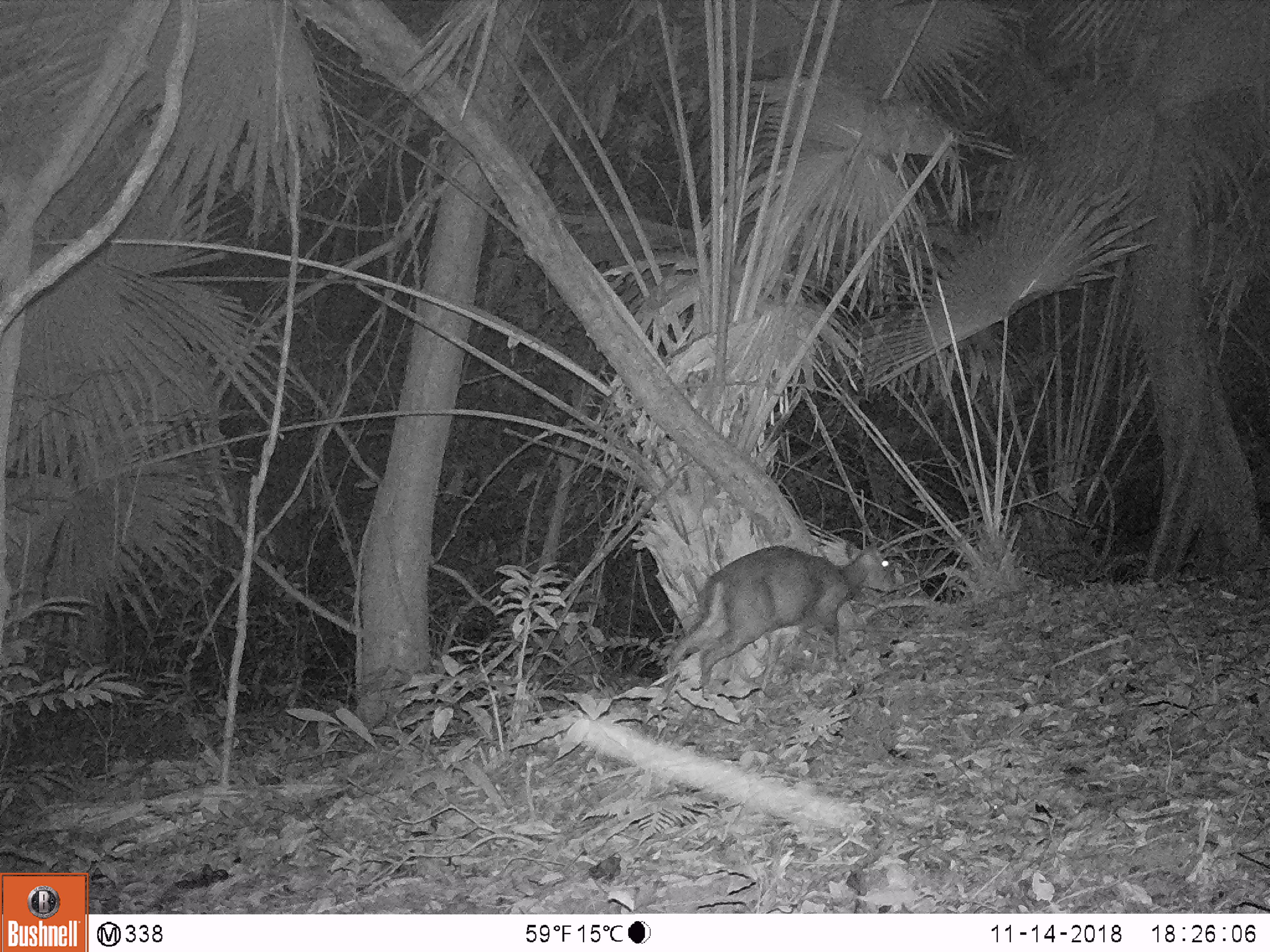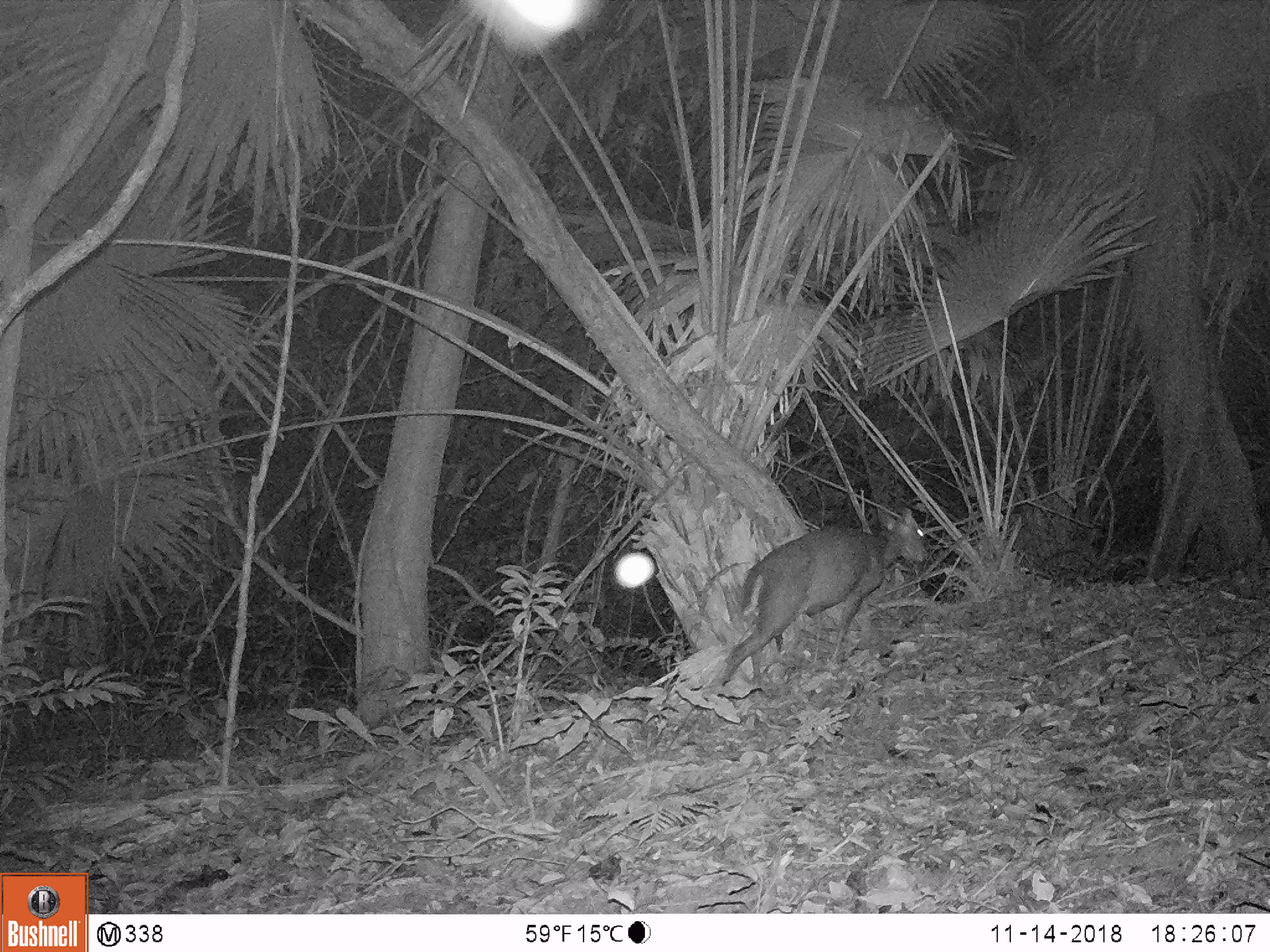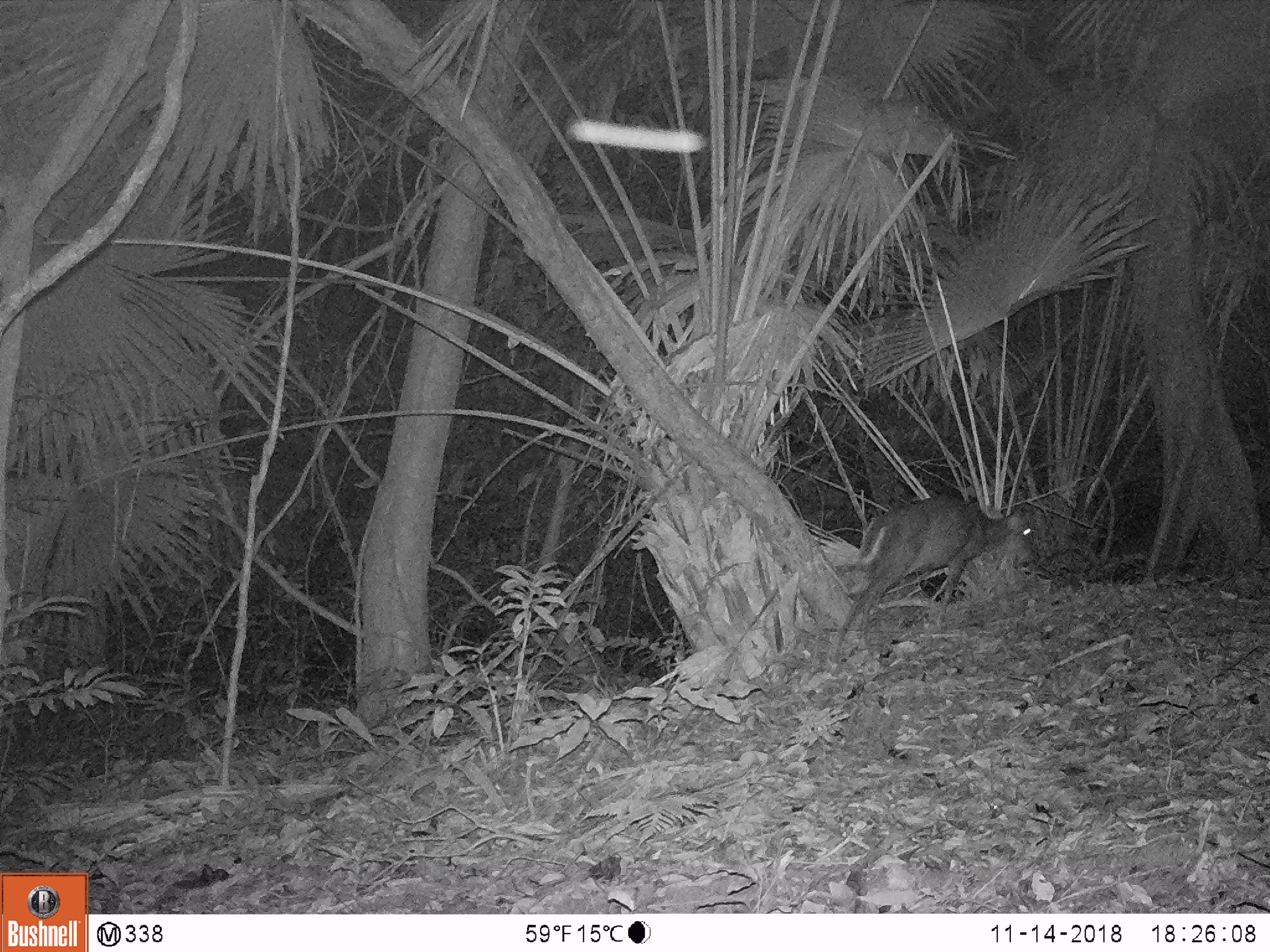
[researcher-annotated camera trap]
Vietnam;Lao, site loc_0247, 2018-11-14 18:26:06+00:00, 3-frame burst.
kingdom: Animalia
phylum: Chordata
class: Mammalia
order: Artiodactyla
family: Cervidae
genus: Muntiacus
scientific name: Muntiacus rooseveltorum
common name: roosevelt's muntjac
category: roosevelts muntjac group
Roosevelts muntjac group (roosevelt's muntjac) (Muntiacus rooseveltorum). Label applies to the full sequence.